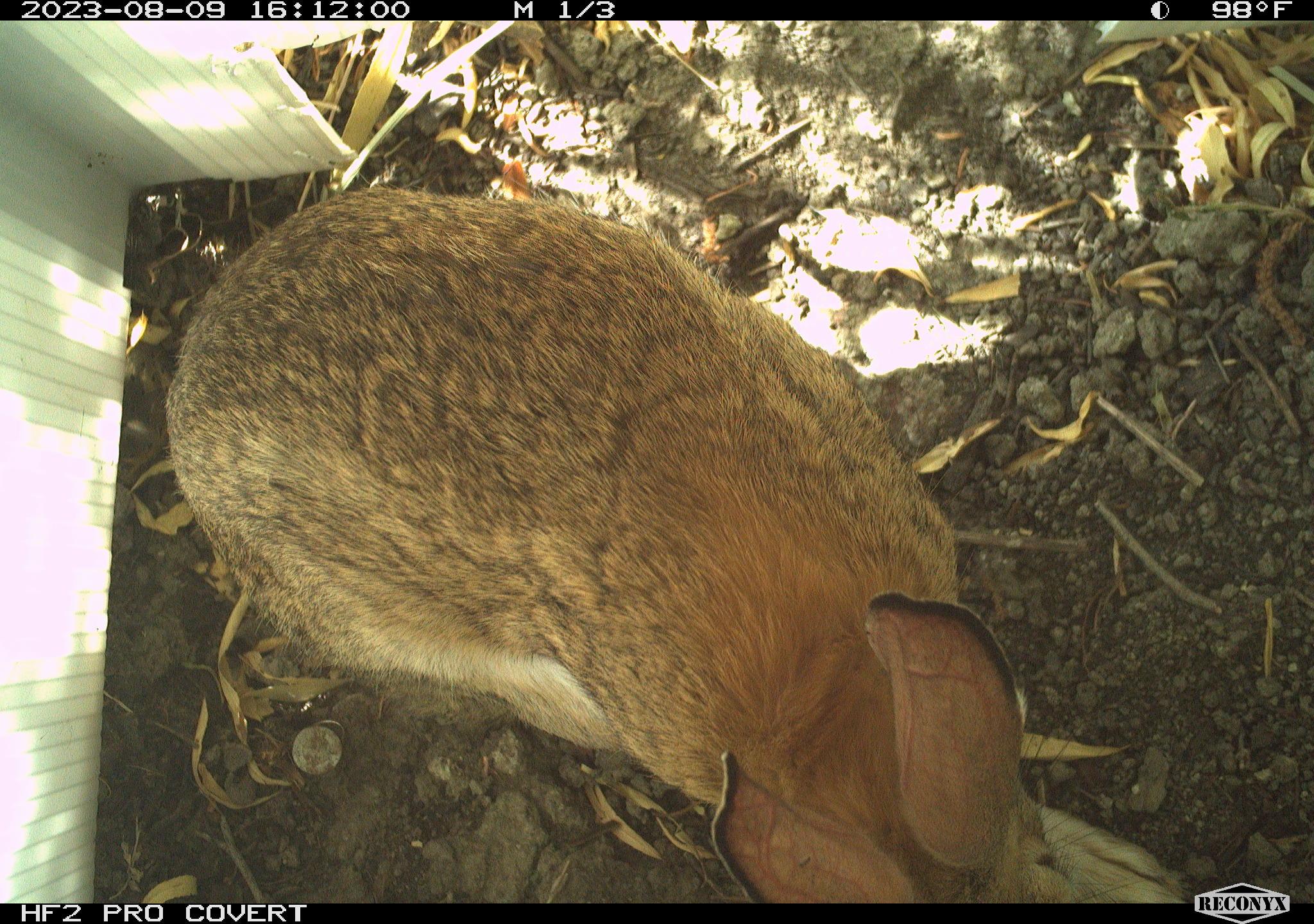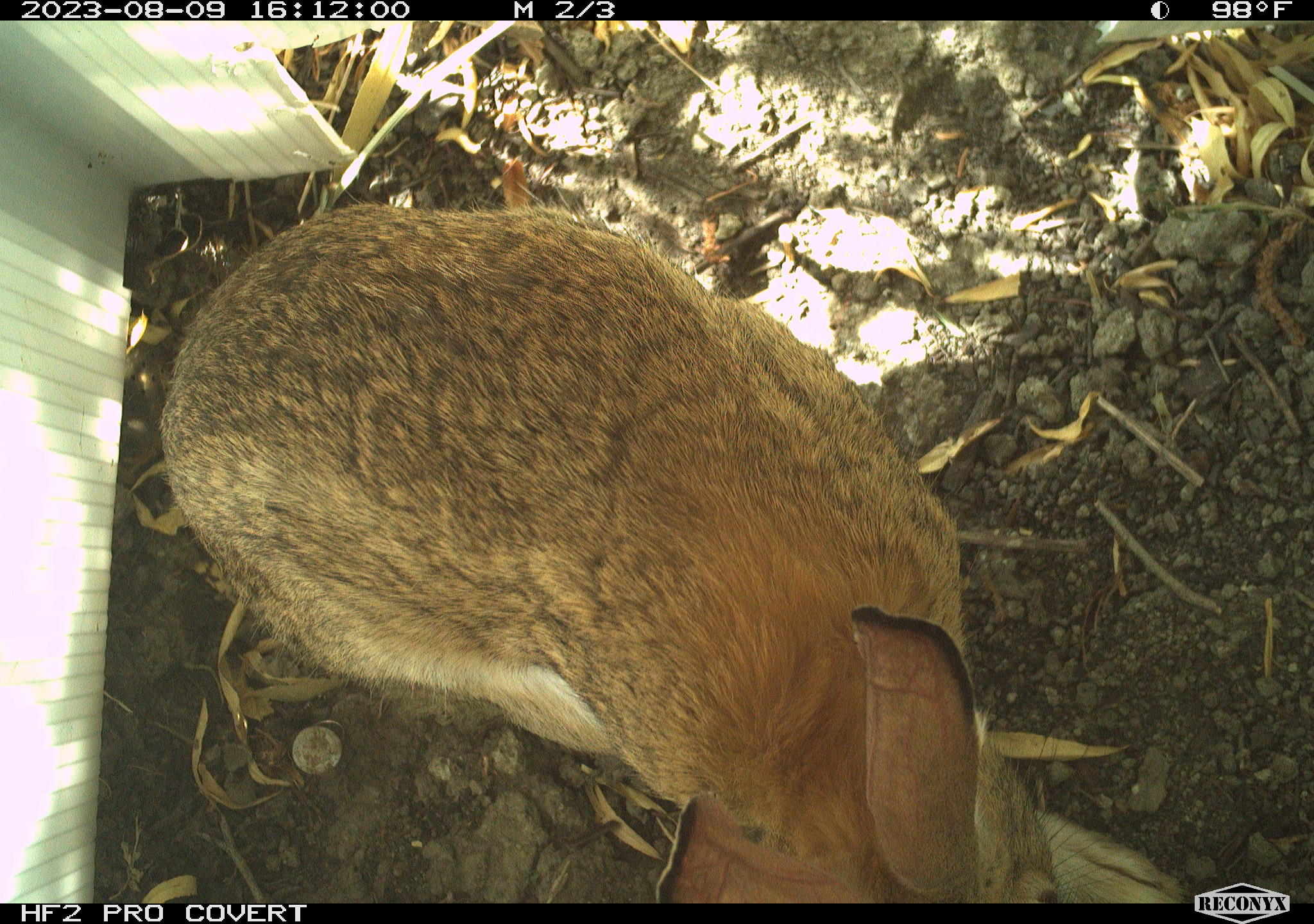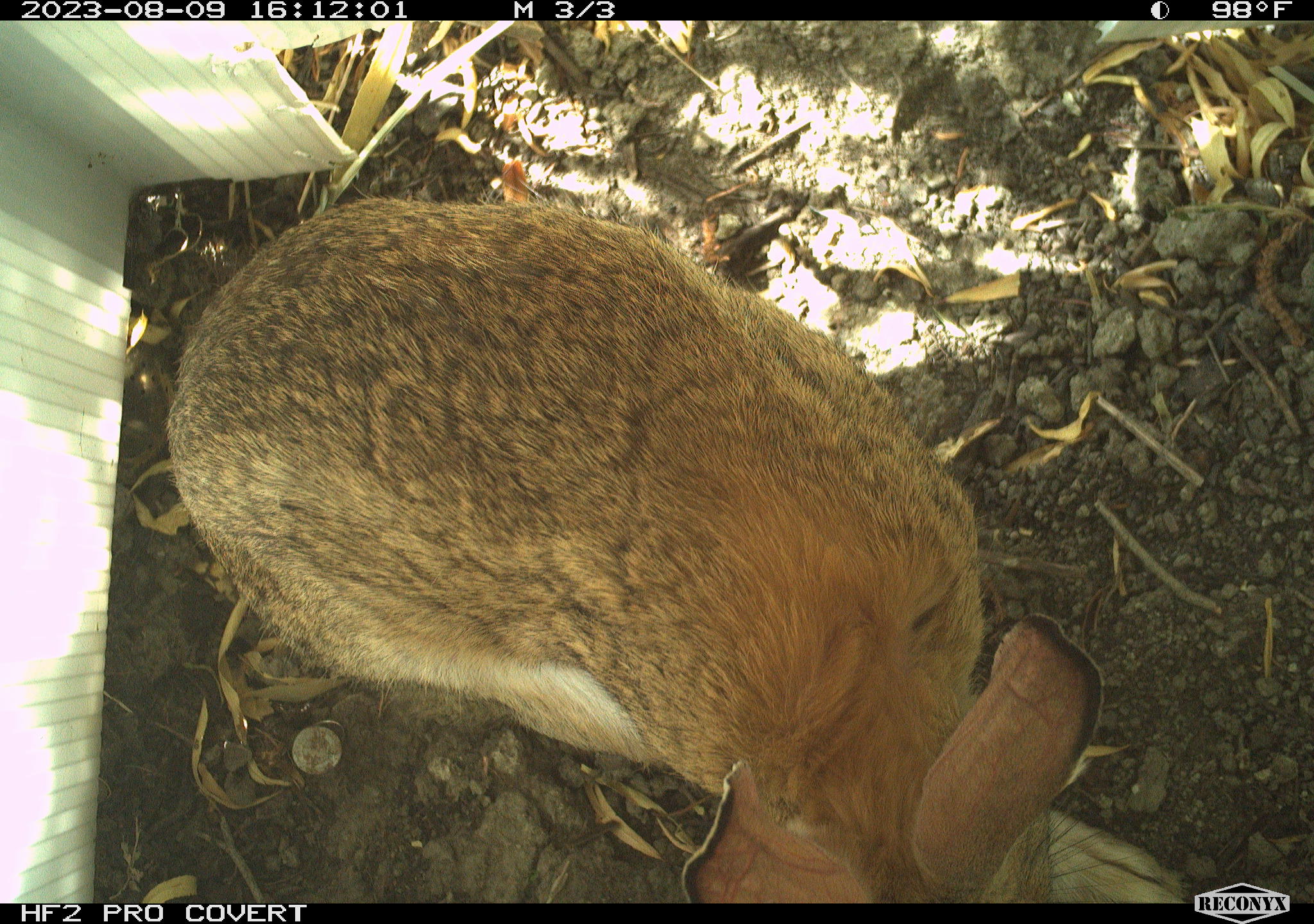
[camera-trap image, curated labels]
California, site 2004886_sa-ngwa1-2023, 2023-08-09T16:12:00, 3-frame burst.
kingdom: Animalia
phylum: Chordata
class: Mammalia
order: Lagomorpha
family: Leporidae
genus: Sylvilagus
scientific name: Sylvilagus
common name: cottontail rabbits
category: sylvilagus species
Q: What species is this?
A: Sylvilagus species (cottontail rabbits) (Sylvilagus).